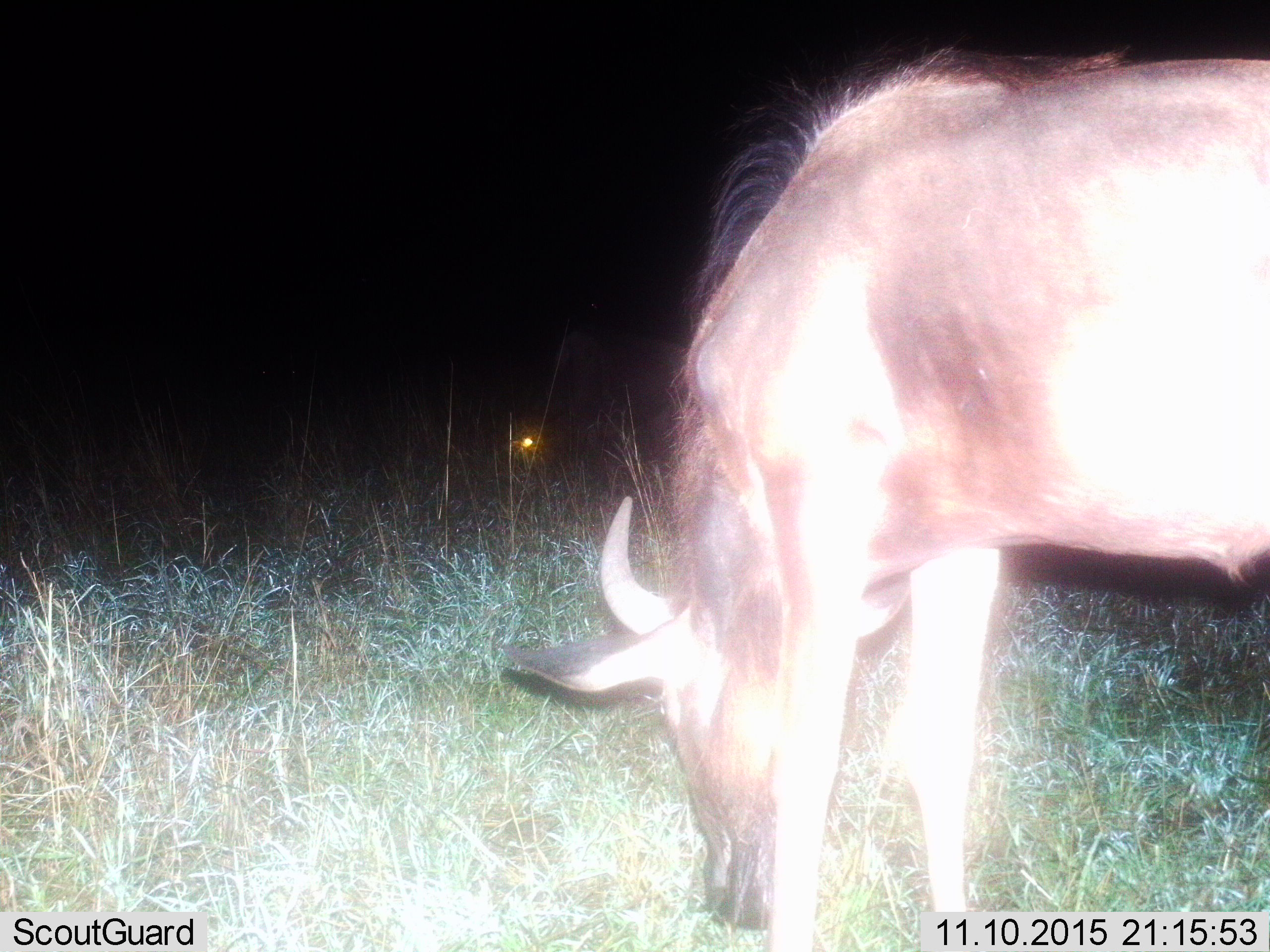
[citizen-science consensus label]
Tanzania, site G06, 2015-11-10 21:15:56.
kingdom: Animalia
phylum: Chordata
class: Mammalia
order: Artiodactyla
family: Bovidae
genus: Connochaetes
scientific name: Connochaetes taurinus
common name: blue wildebeest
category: wildebeest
Wildebeest (blue wildebeest) (Connochaetes taurinus), count 2. Behavior (volunteer vote fractions): standing 22%, resting 0%, moving 0%, interacting 0%. Young present (vote fraction): 0%. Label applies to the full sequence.